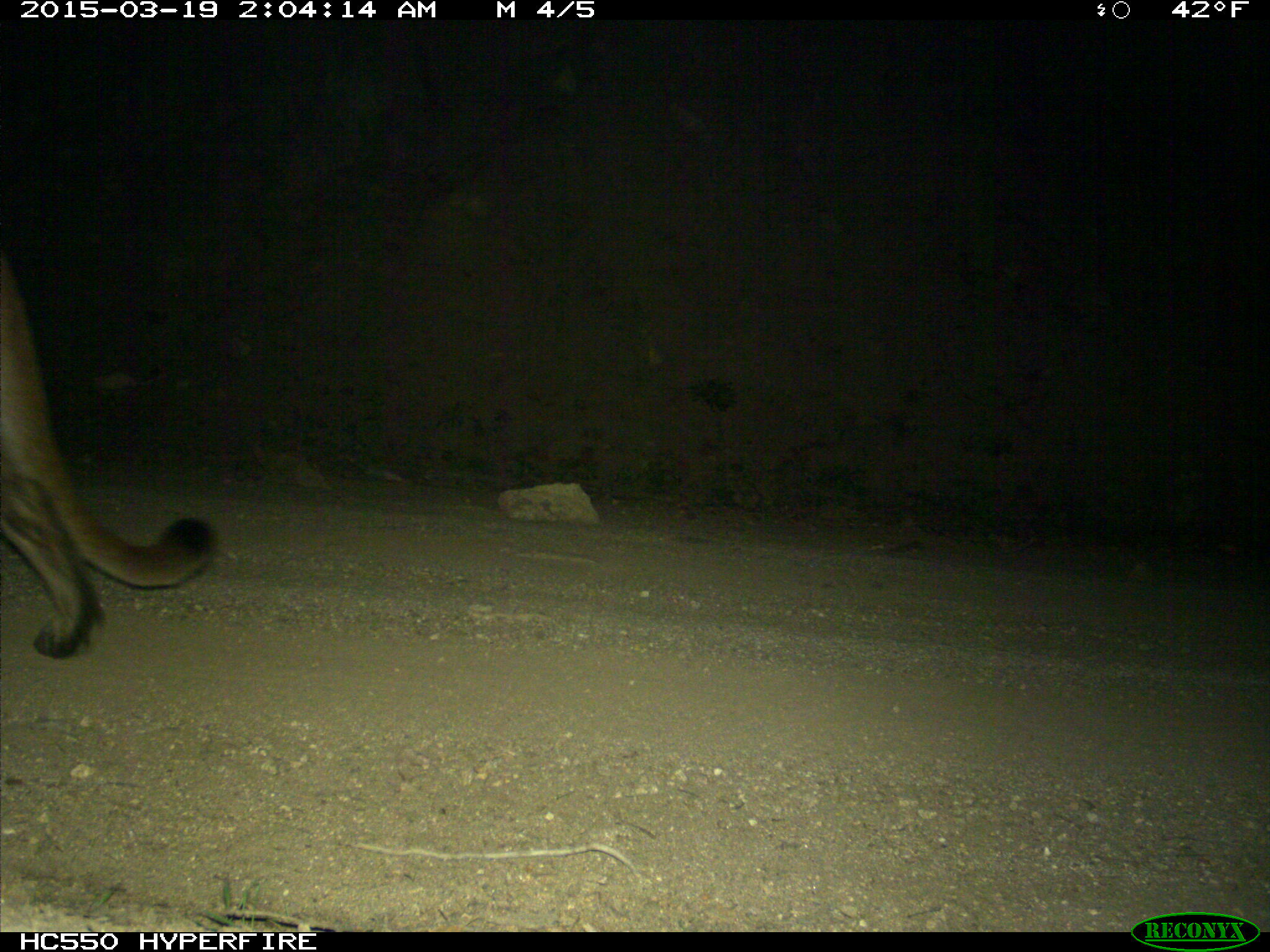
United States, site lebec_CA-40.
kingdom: Animalia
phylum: Chordata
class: Mammalia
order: Carnivora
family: Felidae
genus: Puma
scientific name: Puma concolor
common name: mountain lion